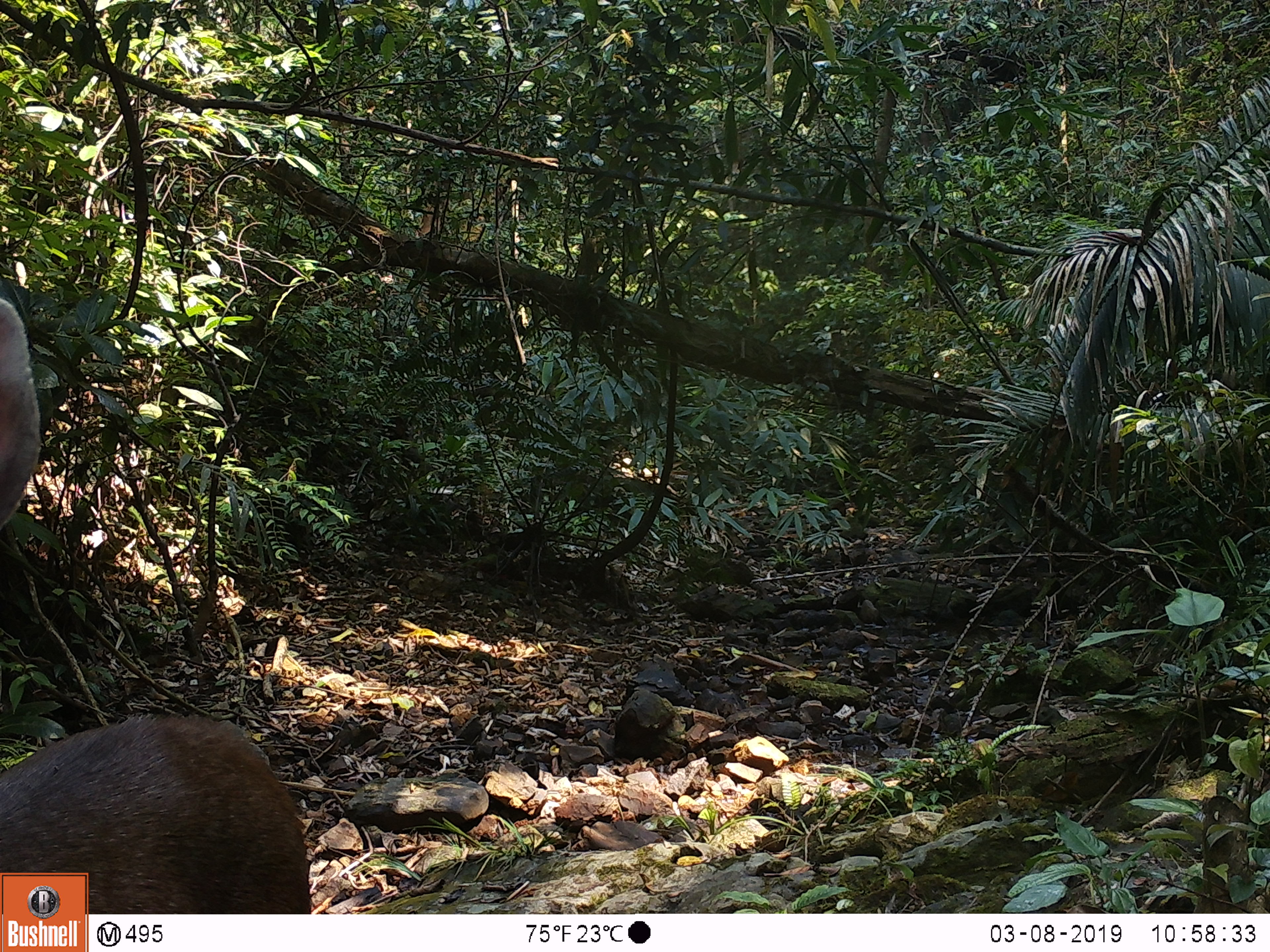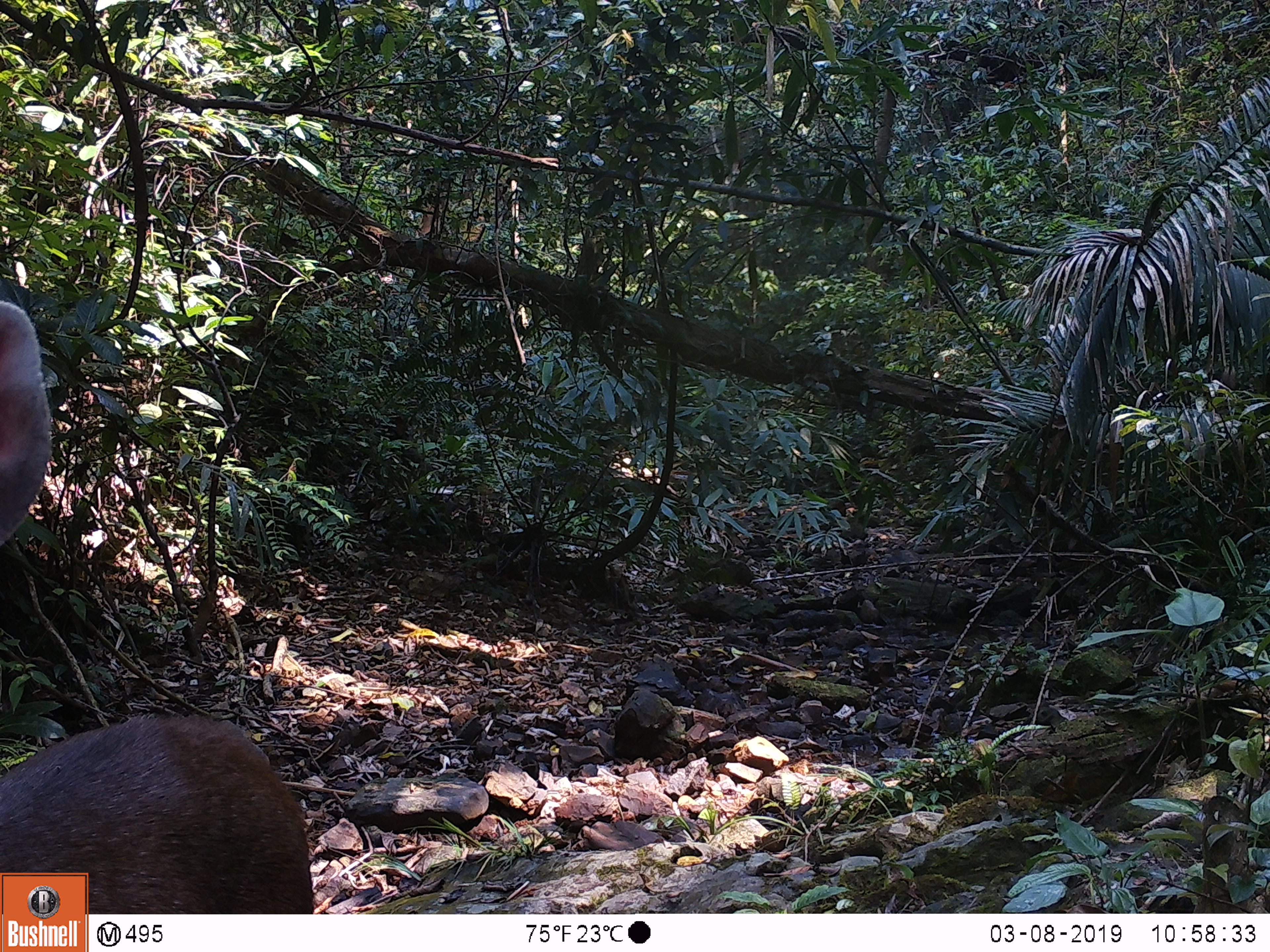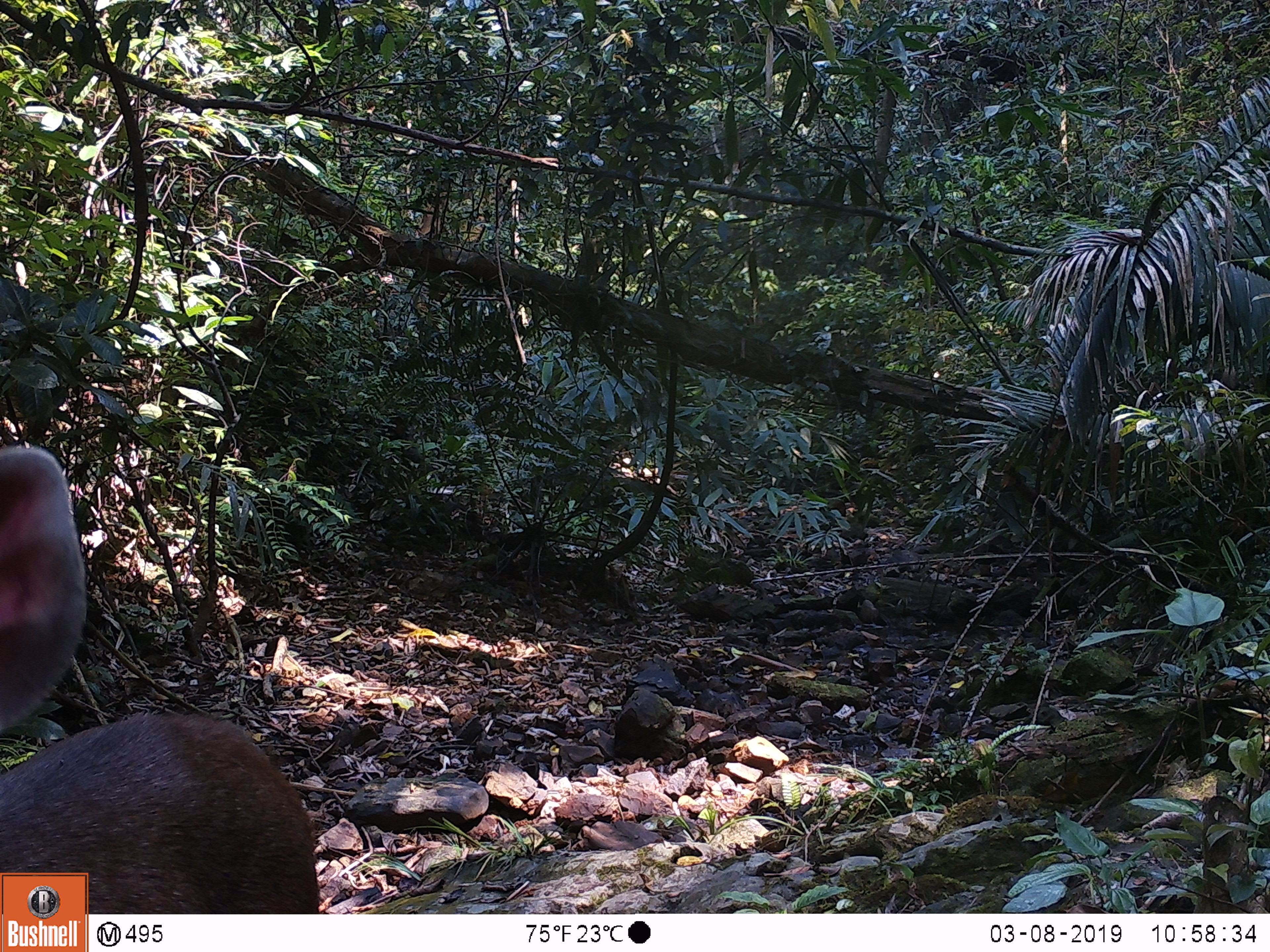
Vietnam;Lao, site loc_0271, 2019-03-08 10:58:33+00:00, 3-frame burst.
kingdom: Animalia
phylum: Chordata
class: Mammalia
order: Artiodactyla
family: Cervidae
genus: Rusa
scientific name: Rusa unicolor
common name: sambar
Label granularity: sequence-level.